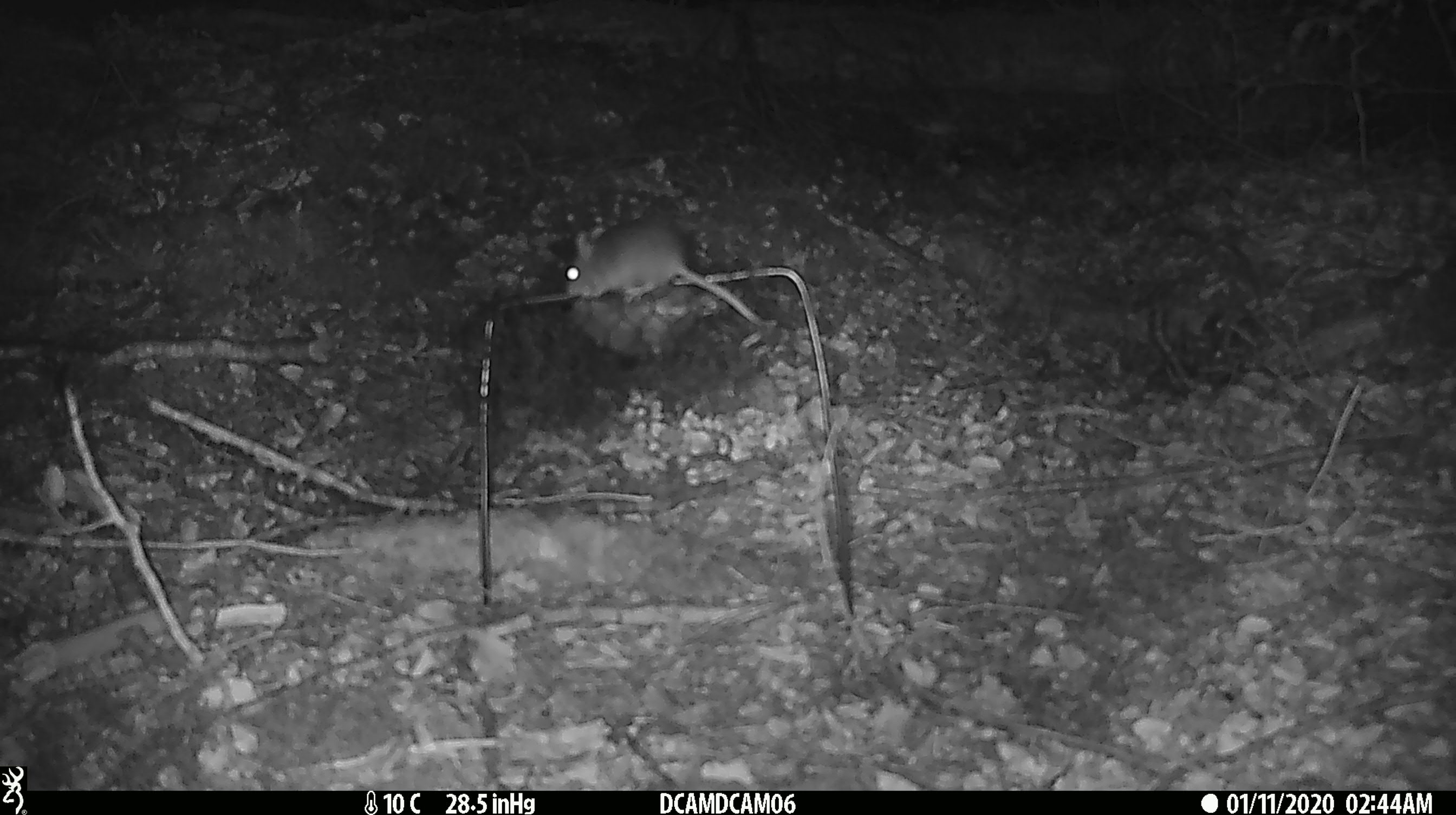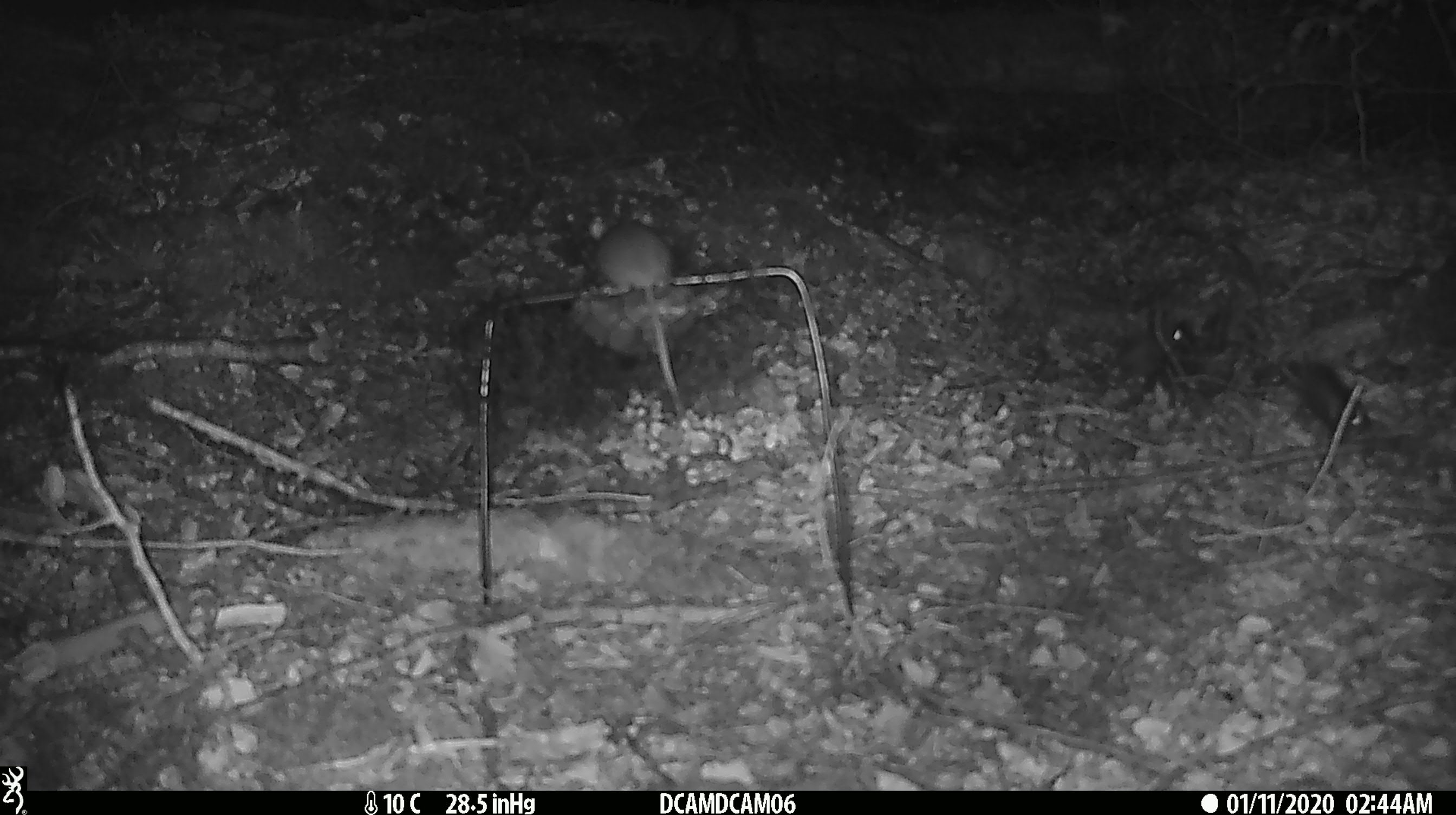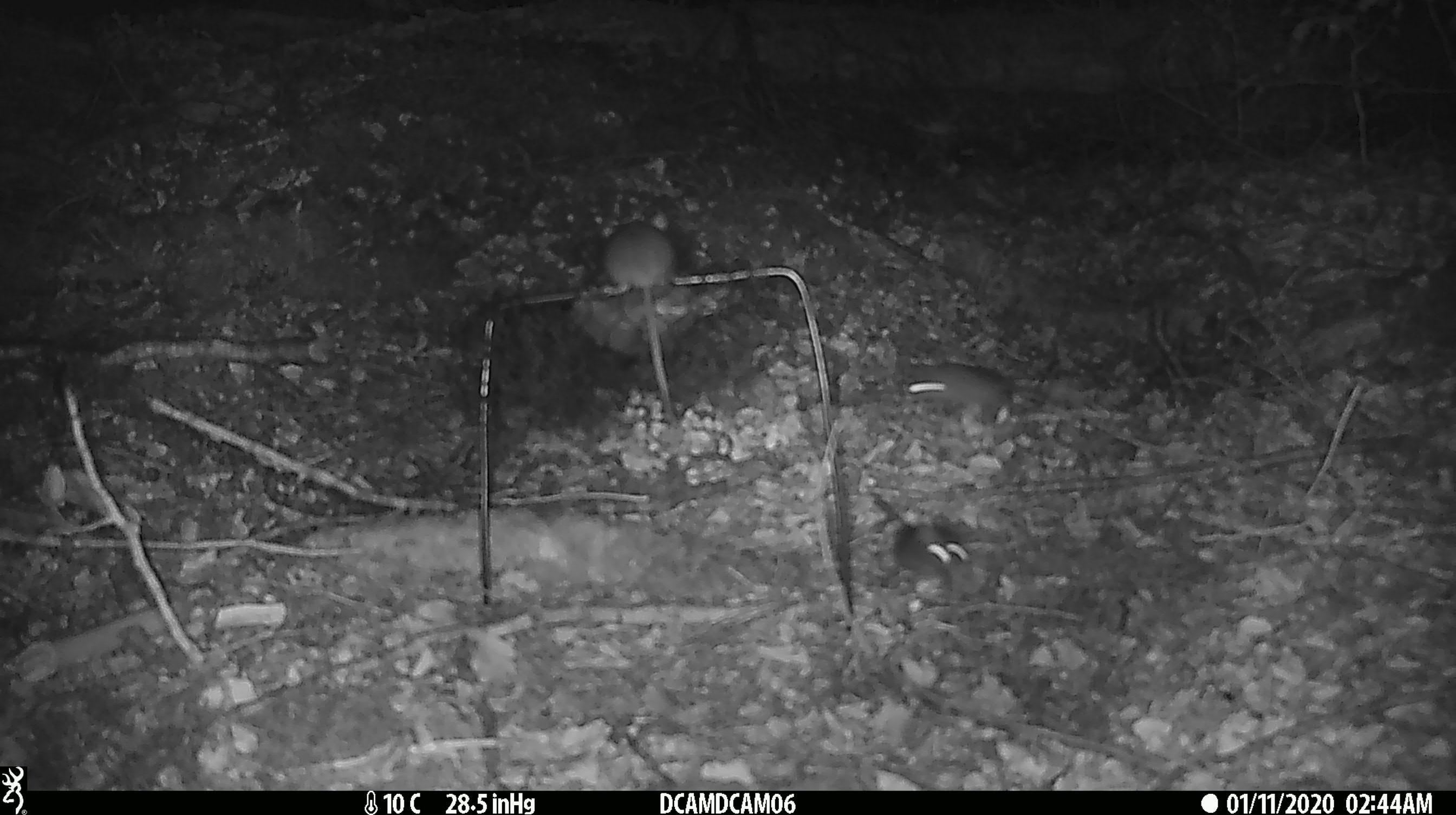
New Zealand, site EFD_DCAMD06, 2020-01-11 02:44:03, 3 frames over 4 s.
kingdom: Animalia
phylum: Chordata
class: Mammalia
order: Rodentia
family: Muridae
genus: Mus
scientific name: Mus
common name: mouse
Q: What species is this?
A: Mouse (Mus).